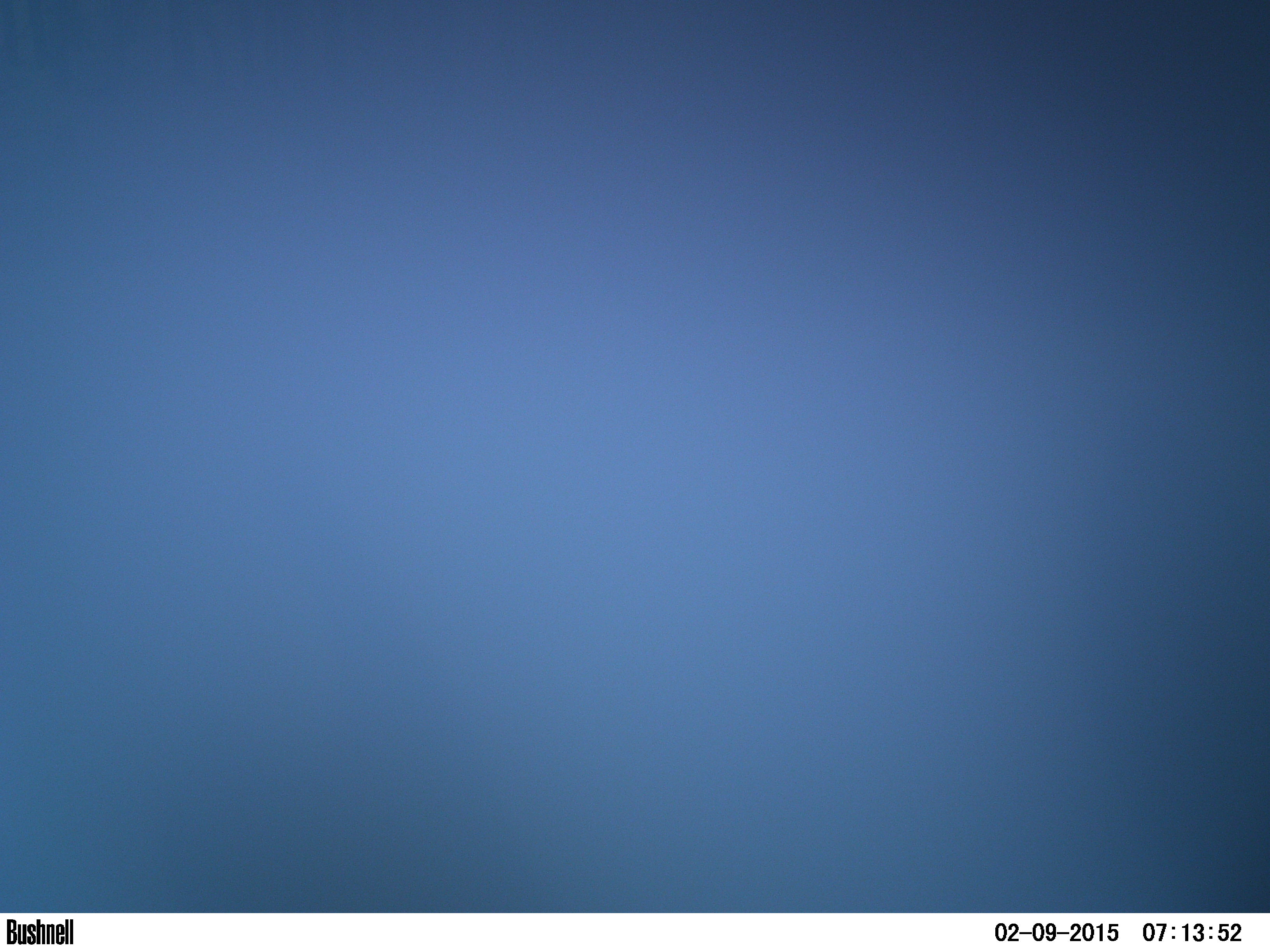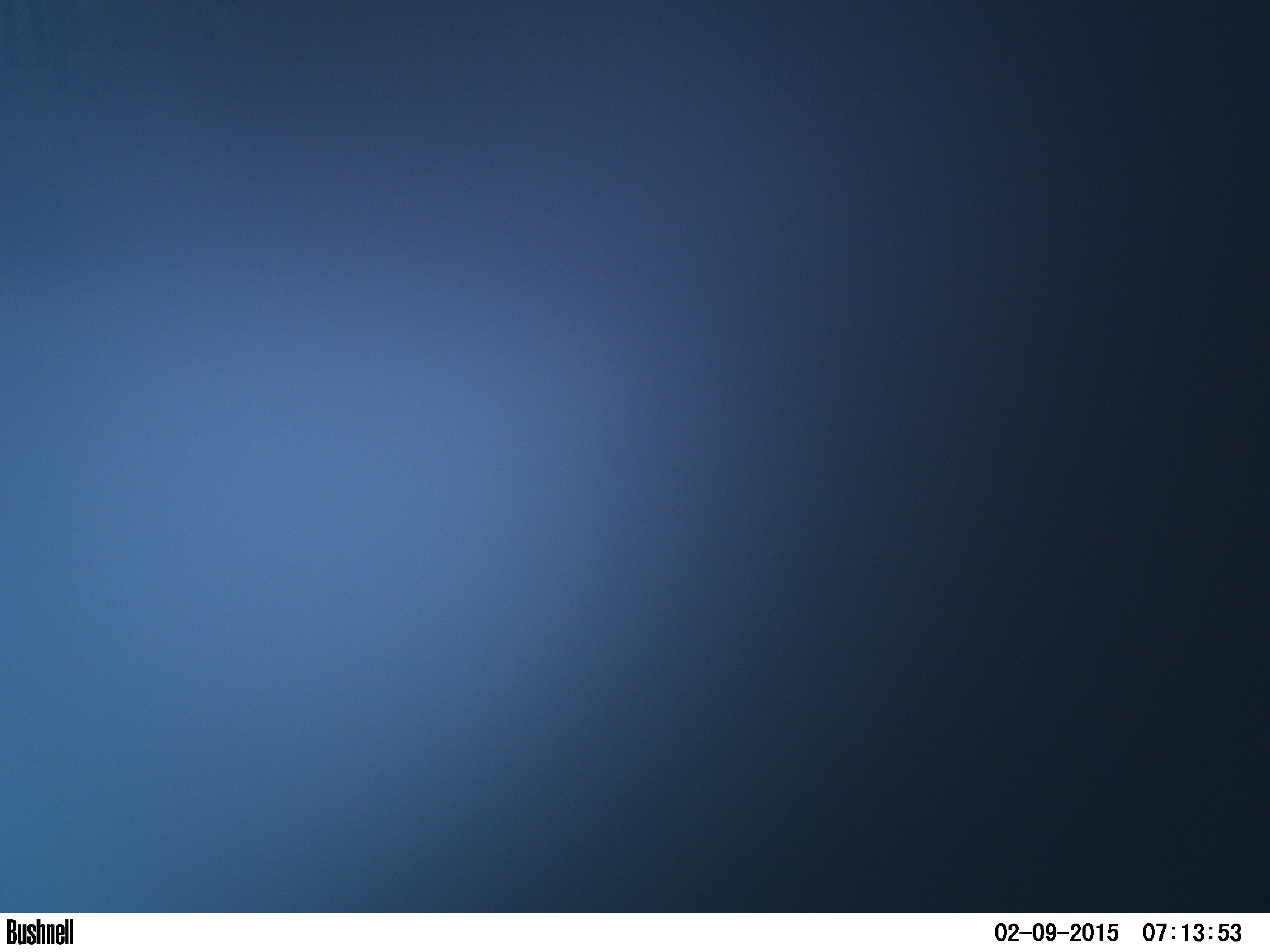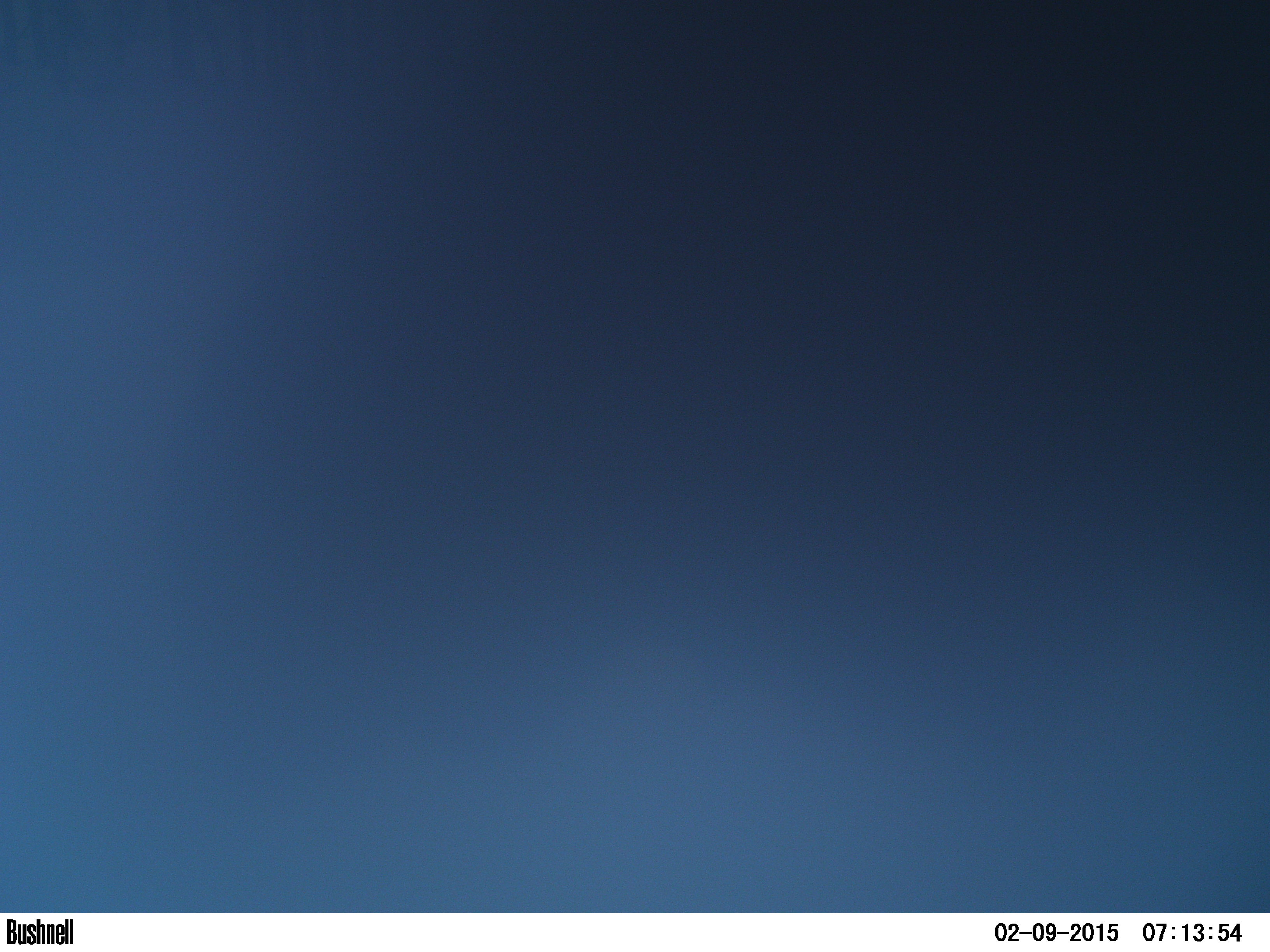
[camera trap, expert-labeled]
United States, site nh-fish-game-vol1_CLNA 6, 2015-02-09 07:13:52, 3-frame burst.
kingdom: Animalia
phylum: Chordata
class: Mammalia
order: Artiodactyla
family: Cervidae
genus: Alces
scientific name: Alces alces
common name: moose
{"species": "moose (Alces alces)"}